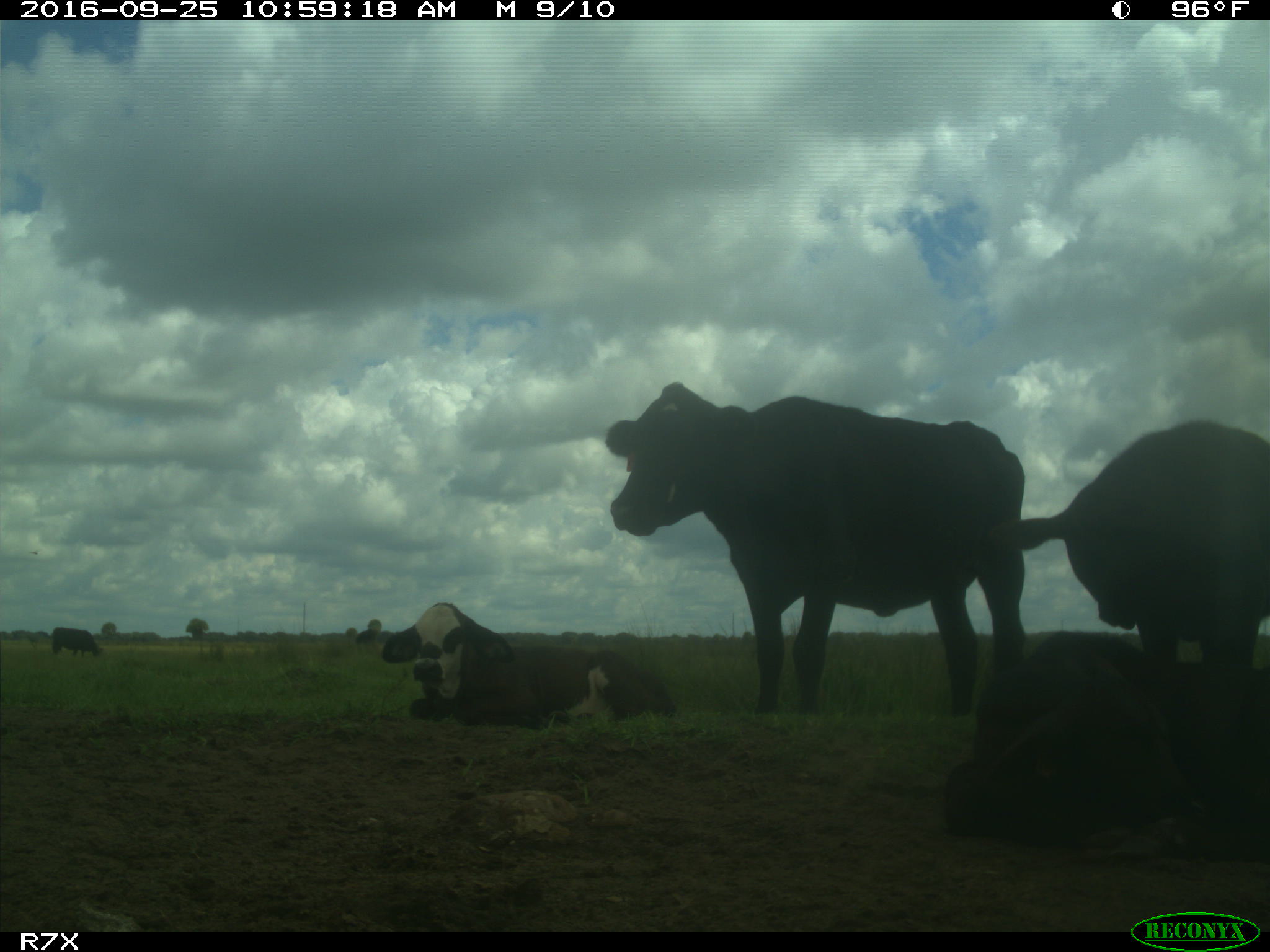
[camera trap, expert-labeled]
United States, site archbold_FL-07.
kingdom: Animalia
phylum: Chordata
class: Mammalia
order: Artiodactyla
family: Bovidae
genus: Bos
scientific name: Bos taurus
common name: domestic cow